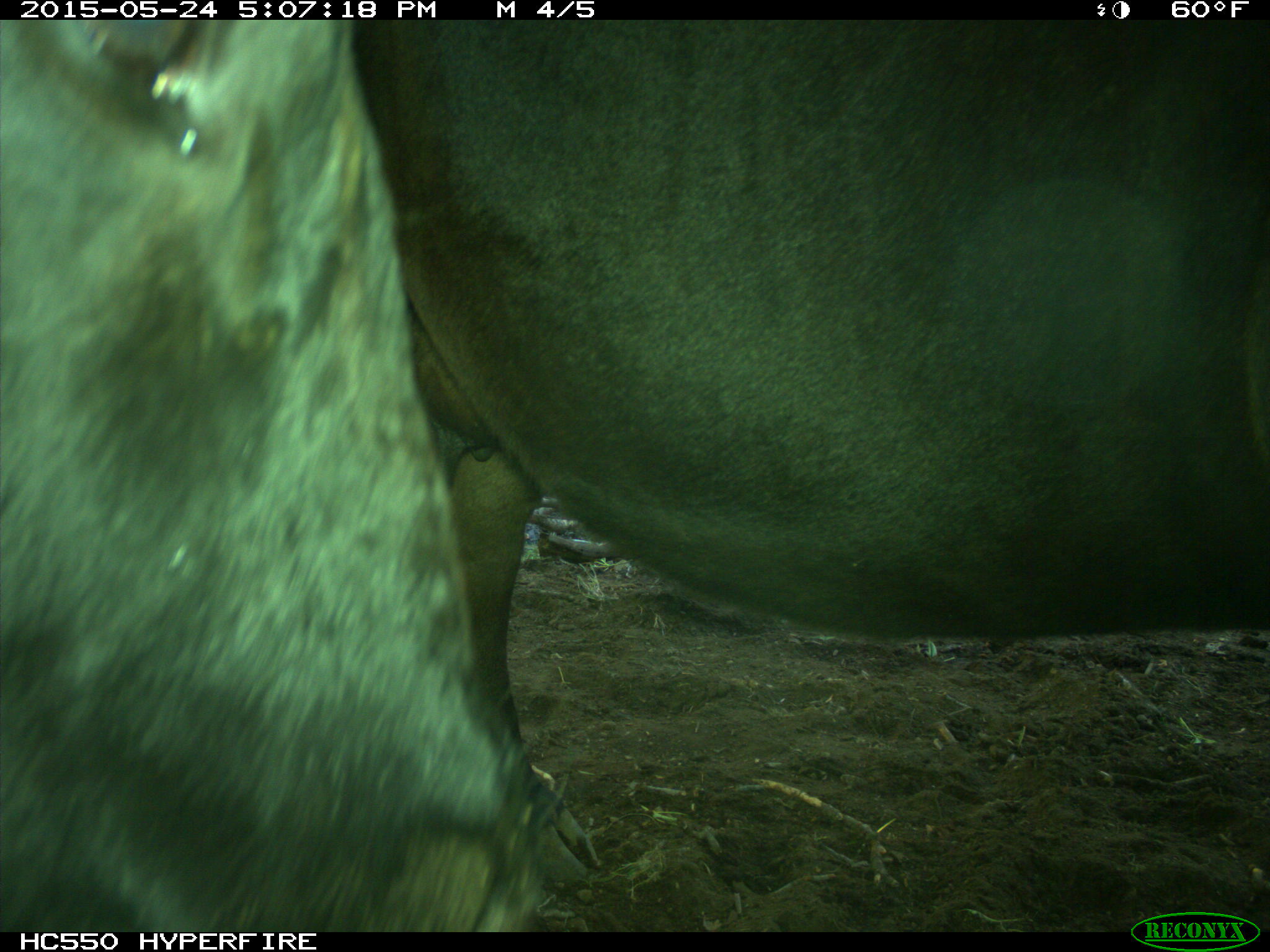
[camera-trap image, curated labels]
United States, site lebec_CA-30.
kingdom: Animalia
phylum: Chordata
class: Mammalia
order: Artiodactyla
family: Bovidae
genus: Bos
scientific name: Bos taurus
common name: domestic cow